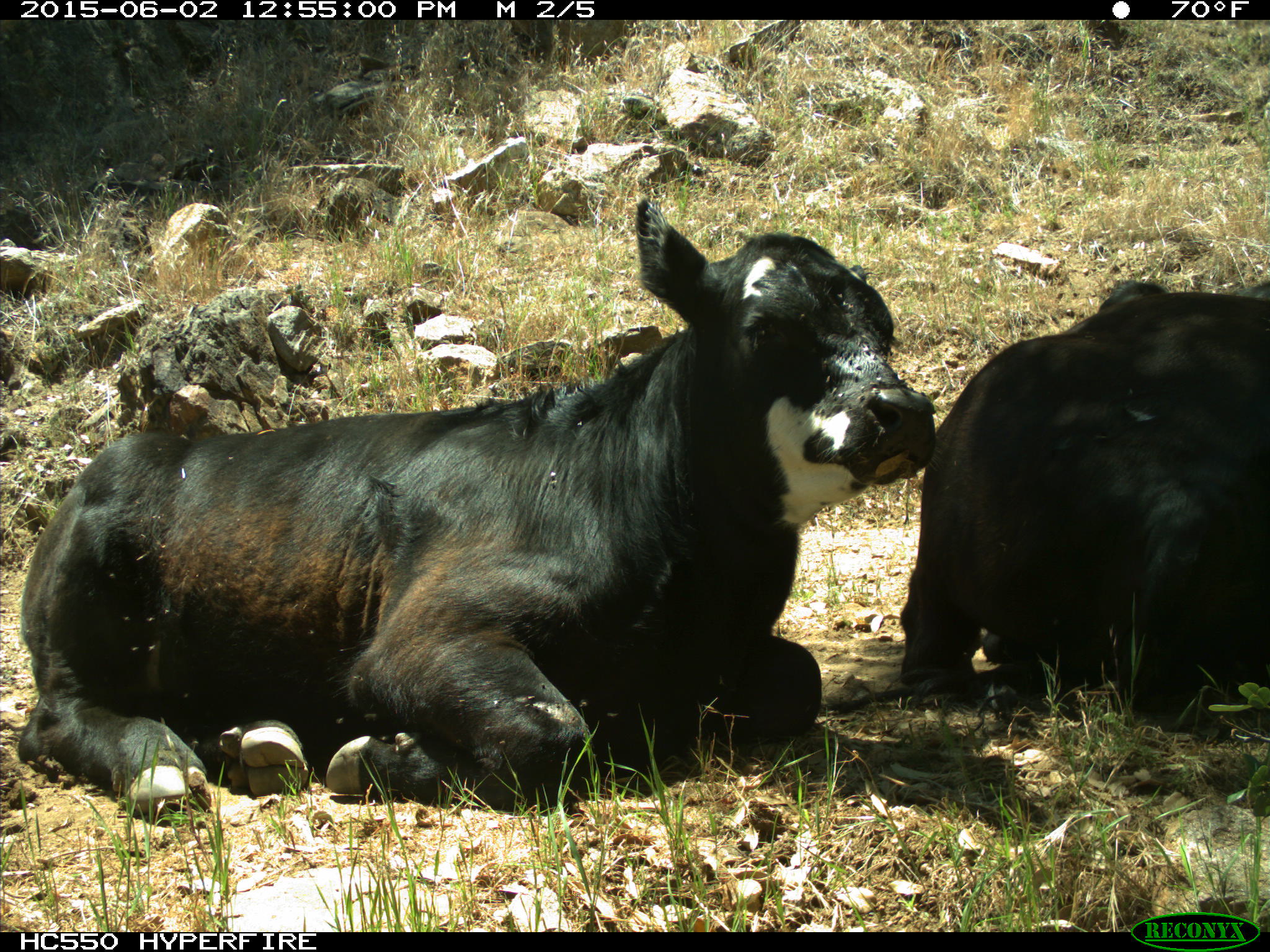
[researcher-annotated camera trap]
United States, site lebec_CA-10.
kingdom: Animalia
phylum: Chordata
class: Mammalia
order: Artiodactyla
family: Bovidae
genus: Bos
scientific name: Bos taurus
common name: domestic cow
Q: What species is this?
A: Bos taurus (domestic cow).